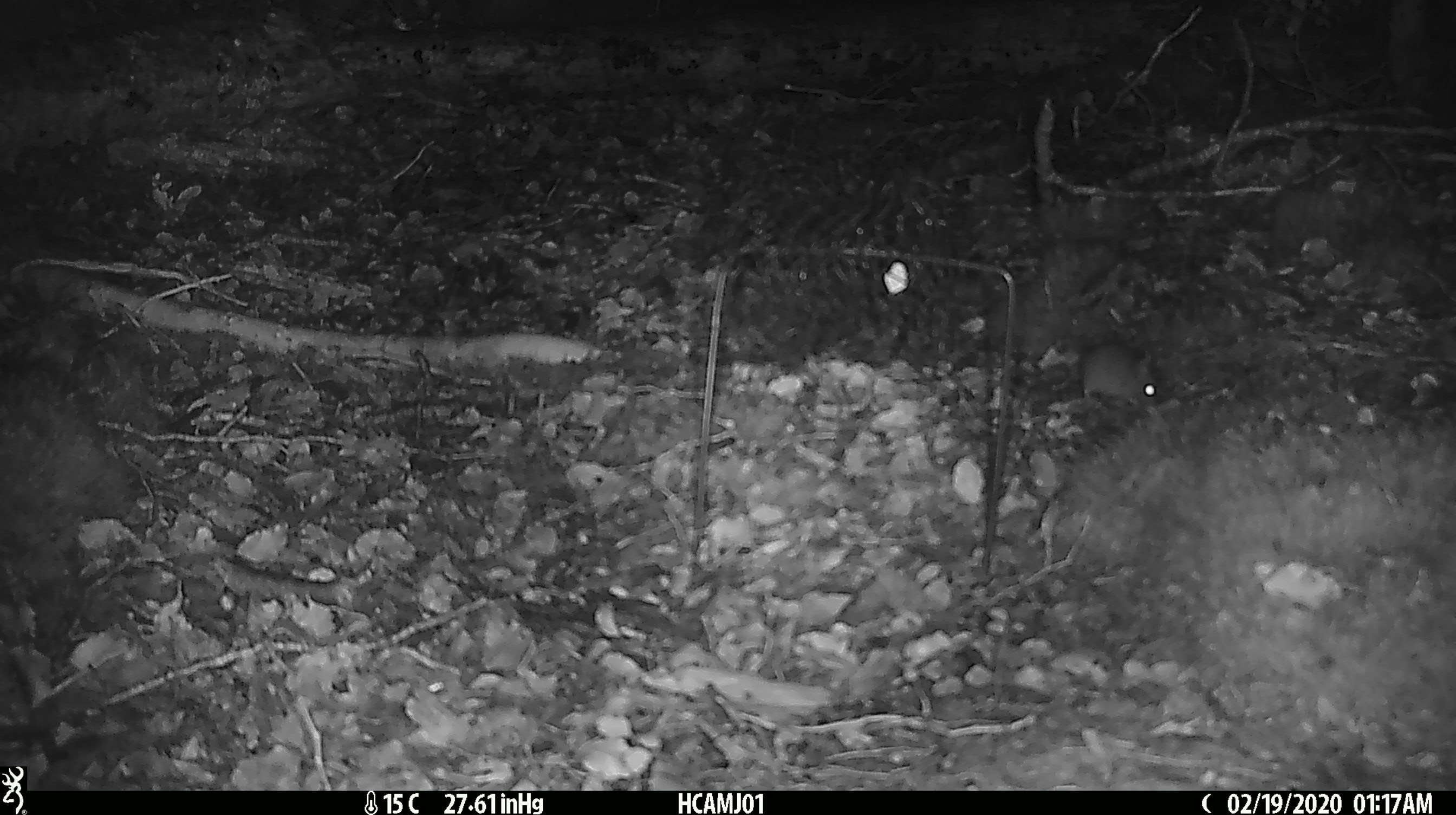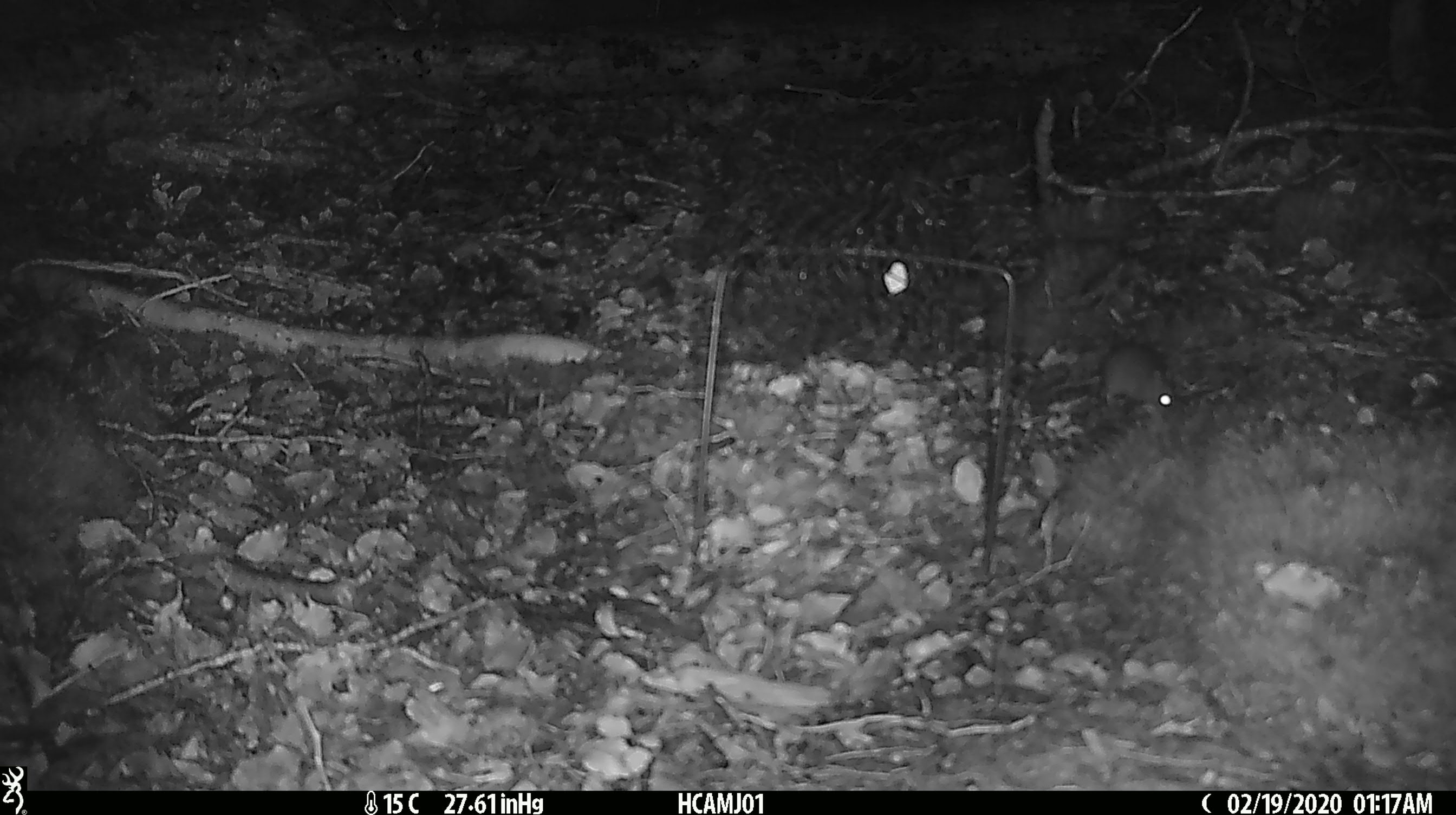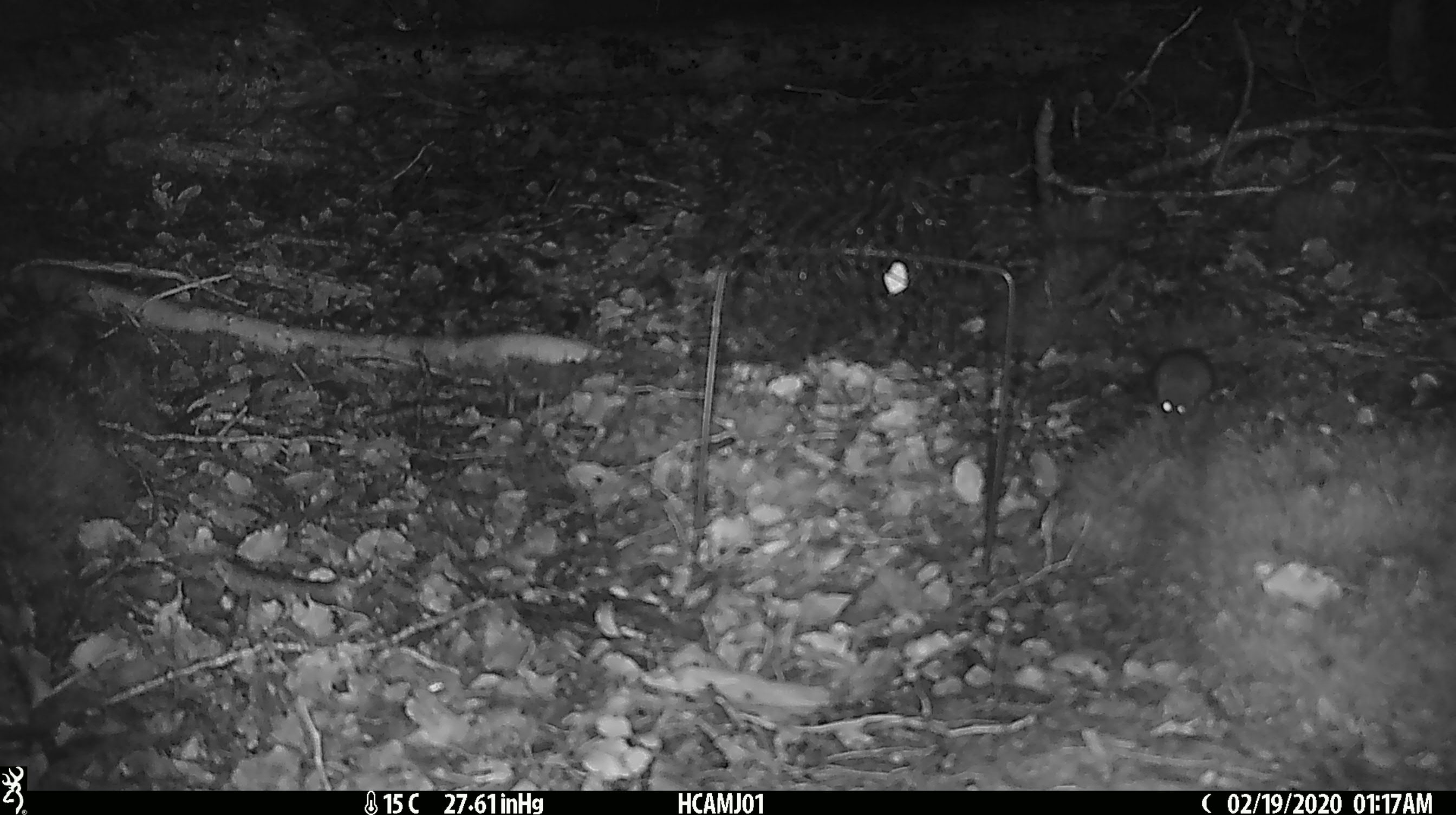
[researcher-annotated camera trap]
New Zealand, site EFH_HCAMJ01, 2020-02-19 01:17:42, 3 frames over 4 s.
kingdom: Animalia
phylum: Chordata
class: Mammalia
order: Rodentia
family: Muridae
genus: Mus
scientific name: Mus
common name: mouse